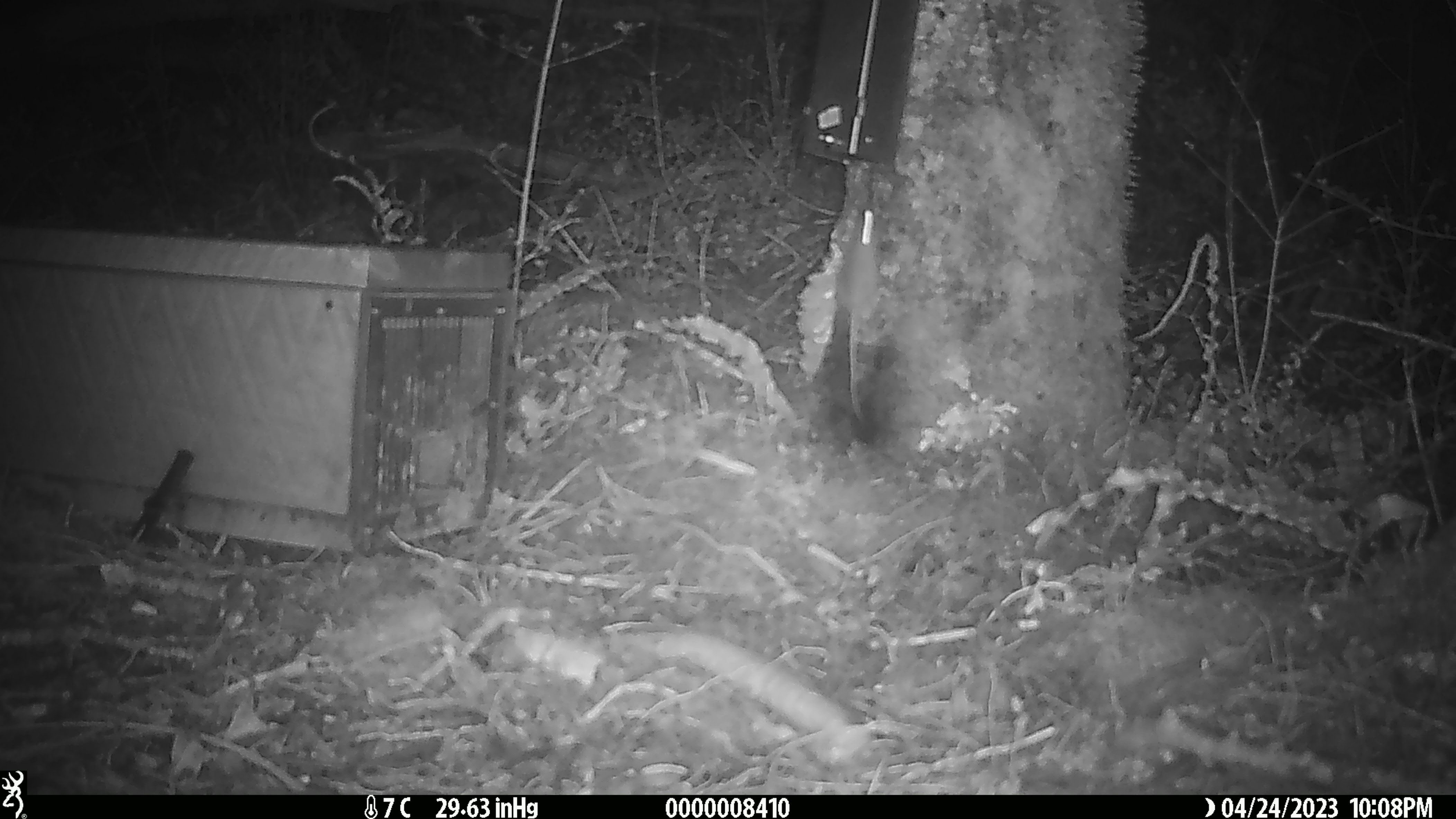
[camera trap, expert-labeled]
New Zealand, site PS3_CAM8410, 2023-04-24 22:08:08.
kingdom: Animalia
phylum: Chordata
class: Mammalia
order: Rodentia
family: Muridae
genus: Mus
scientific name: Mus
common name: mouse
Mouse (Mus).